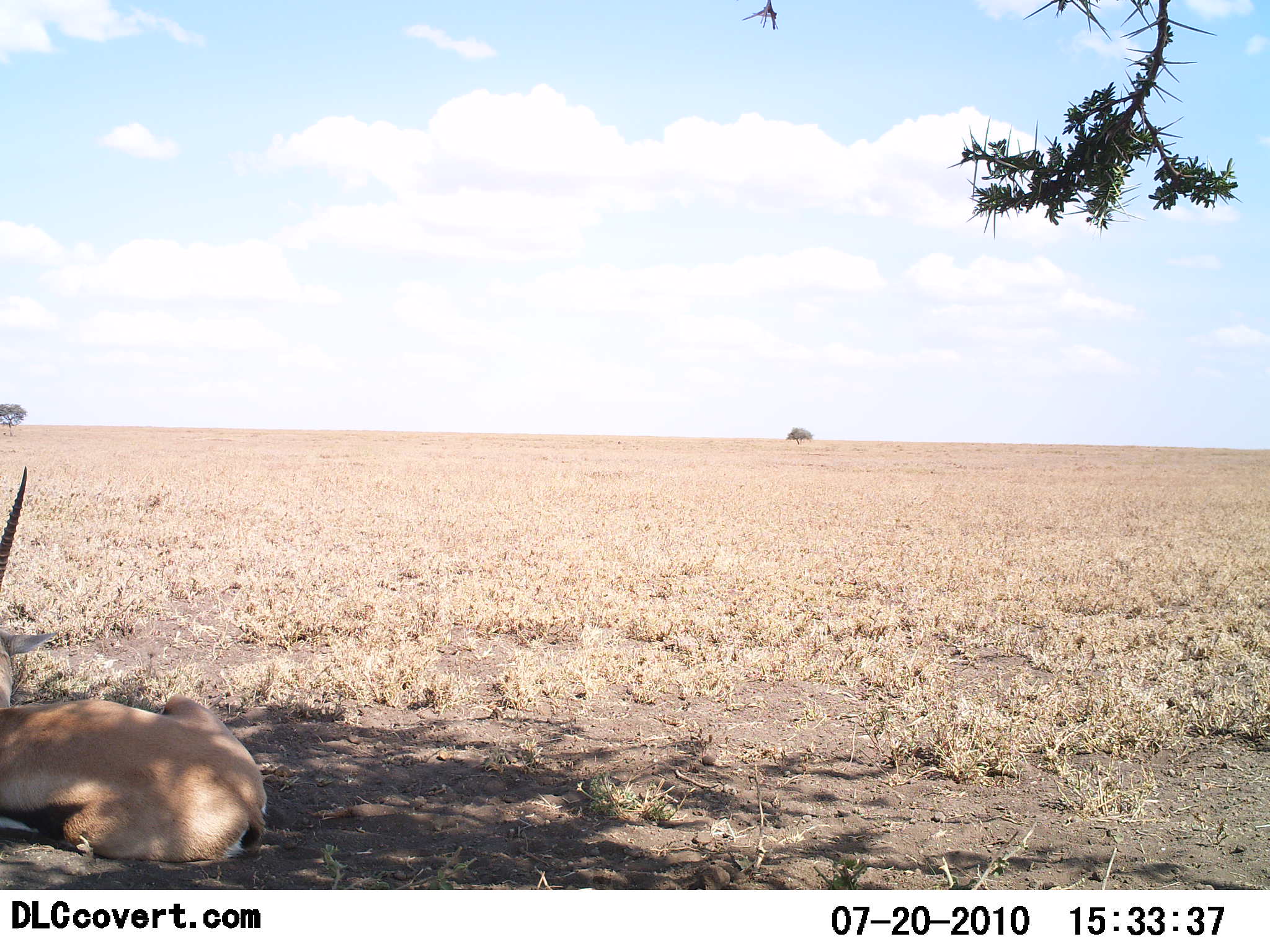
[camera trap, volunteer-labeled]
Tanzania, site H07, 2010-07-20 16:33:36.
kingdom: Animalia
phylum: Chordata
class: Mammalia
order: Artiodactyla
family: Bovidae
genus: Eudorcas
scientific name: Eudorcas thomsonii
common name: thomson's gazelle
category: gazellethomsons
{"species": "gazellethomsons (thomson's gazelle) (Eudorcas thomsonii)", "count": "1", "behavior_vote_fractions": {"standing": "0%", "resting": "100%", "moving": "0%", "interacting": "0%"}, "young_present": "0%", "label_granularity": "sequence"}